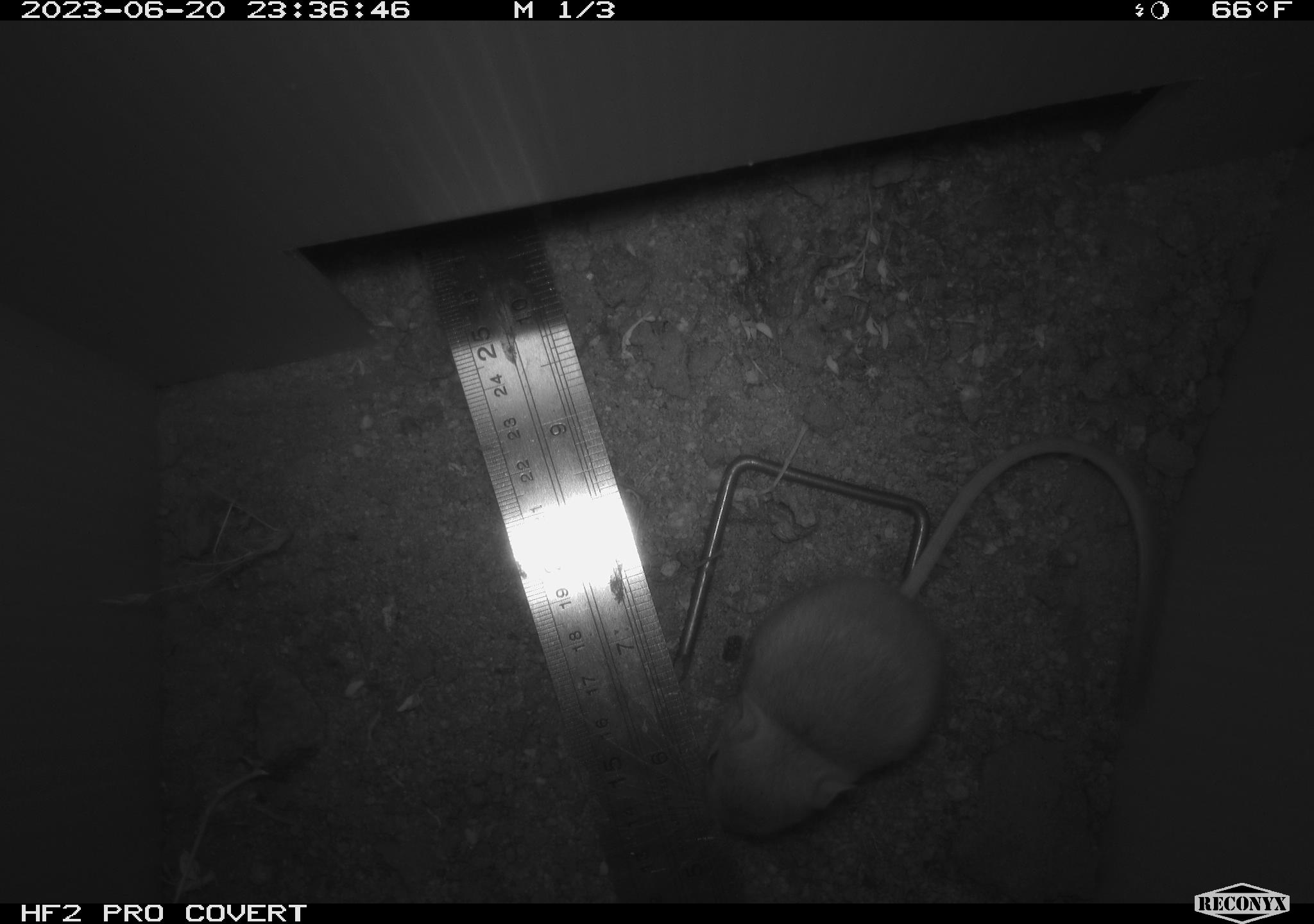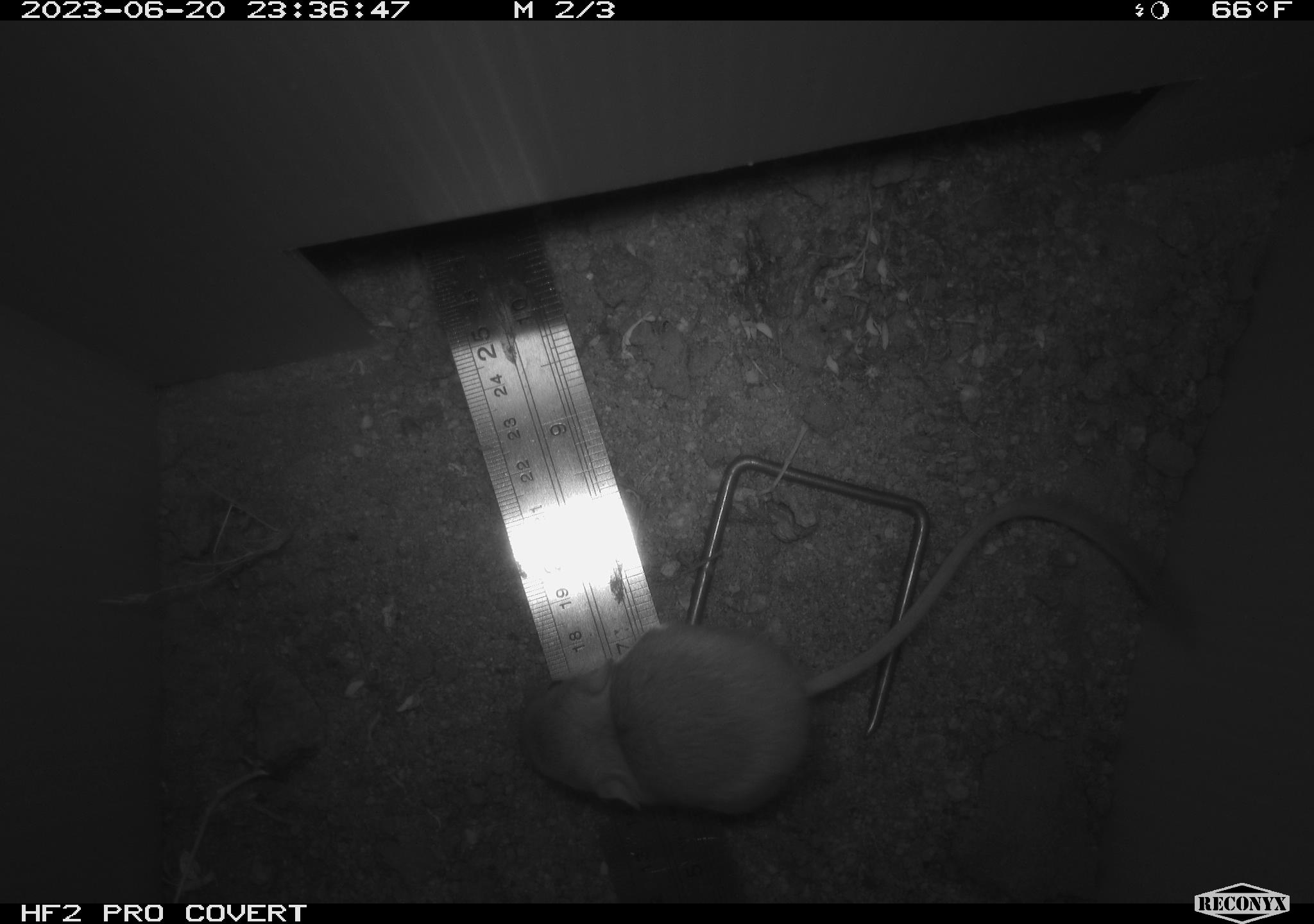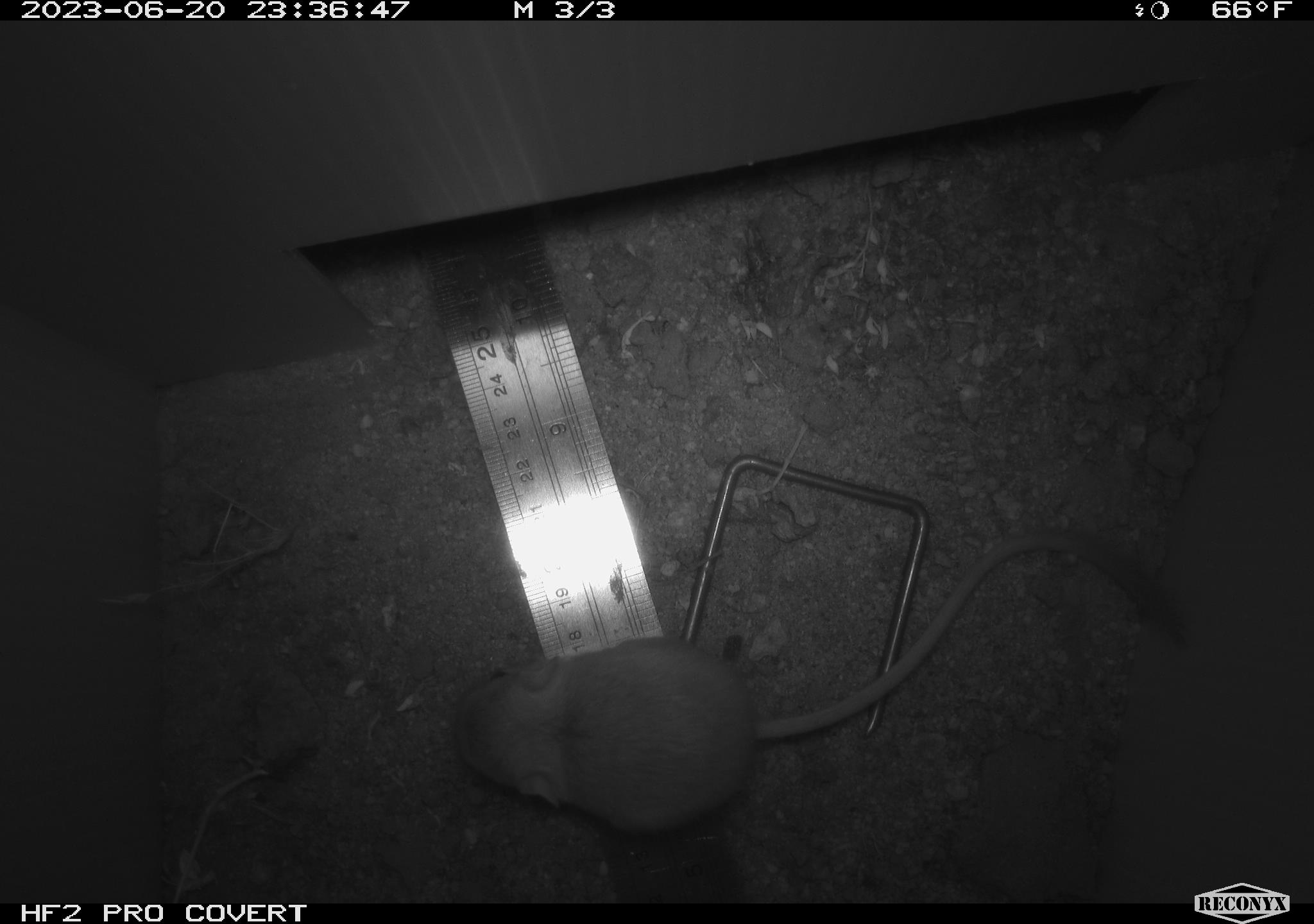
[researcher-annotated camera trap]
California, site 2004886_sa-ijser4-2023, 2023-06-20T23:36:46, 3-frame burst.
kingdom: Animalia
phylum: Chordata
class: Mammalia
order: Rodentia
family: Heteromyidae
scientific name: Heteromyidae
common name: kangaroo rats and pocket mice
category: heteromyidae family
Heteromyidae family (kangaroo rats and pocket mice) (Heteromyidae).